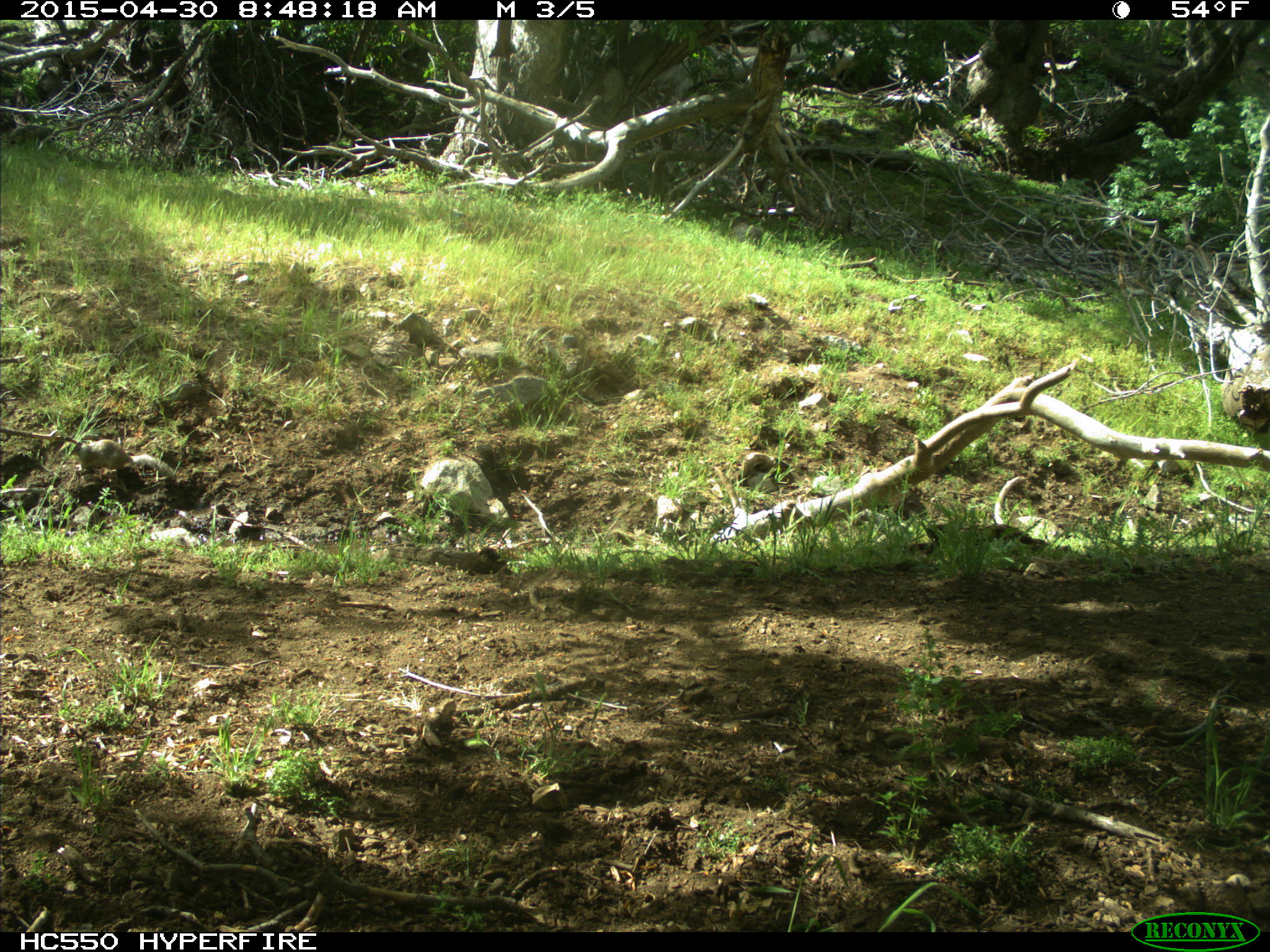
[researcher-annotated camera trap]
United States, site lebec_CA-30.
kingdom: Animalia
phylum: Chordata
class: Mammalia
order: Rodentia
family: Sciuridae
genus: Otospermophilus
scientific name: Otospermophilus beecheyi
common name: california ground squirrel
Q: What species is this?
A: Otospermophilus beecheyi (california ground squirrel).